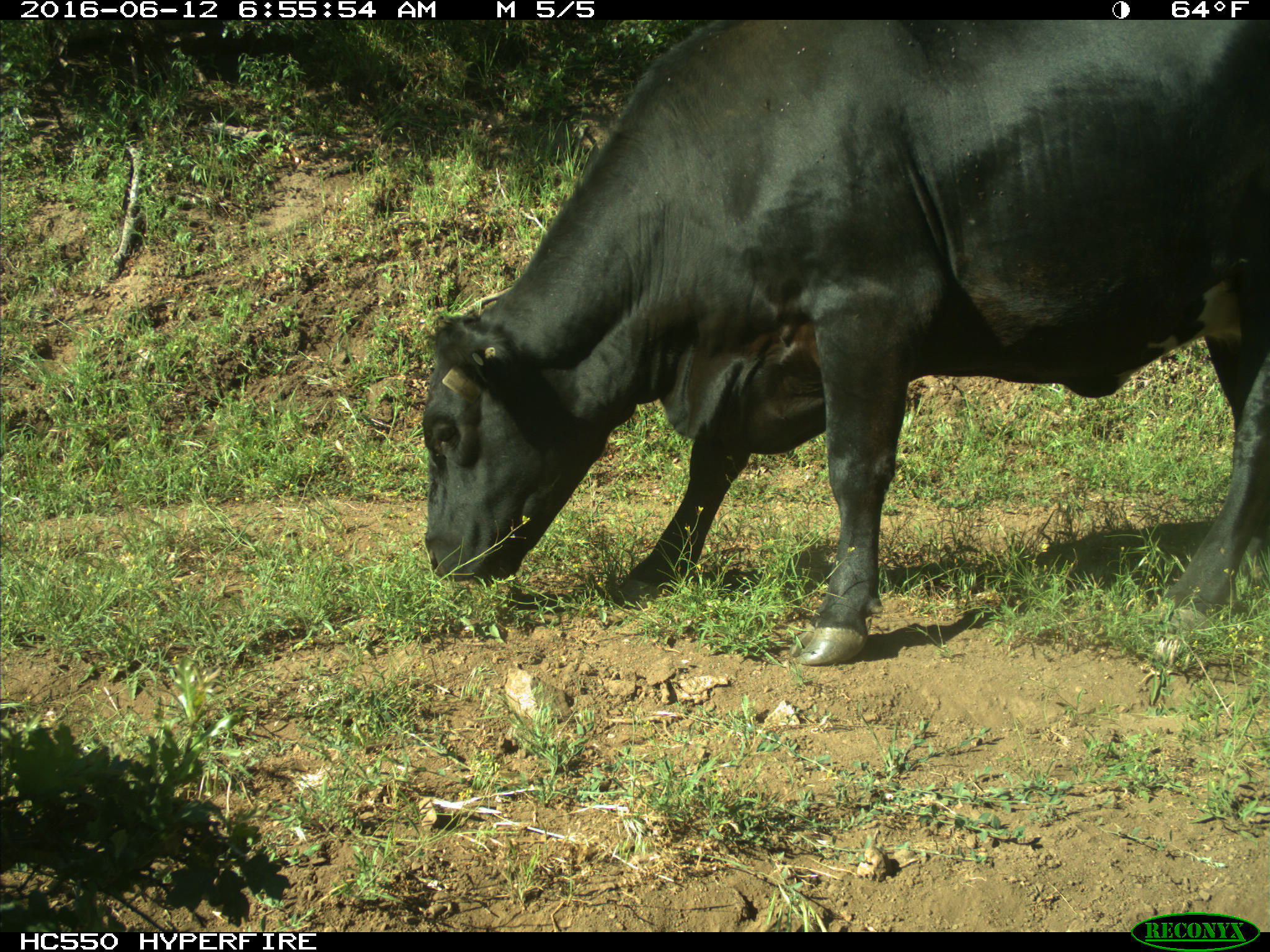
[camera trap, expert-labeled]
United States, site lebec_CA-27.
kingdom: Animalia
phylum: Chordata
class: Mammalia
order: Artiodactyla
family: Bovidae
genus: Bos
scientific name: Bos taurus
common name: domestic cow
Bos taurus (domestic cow).